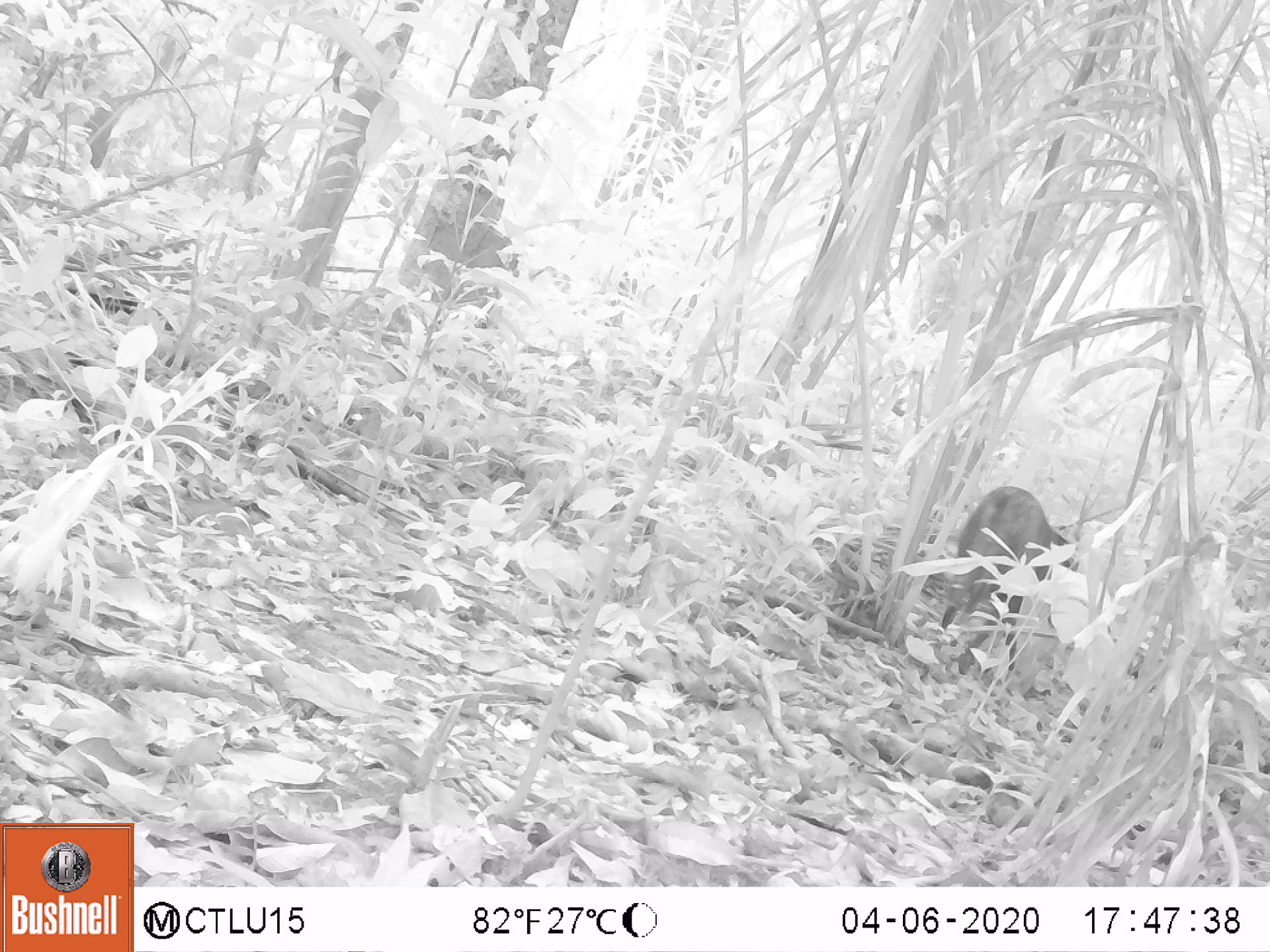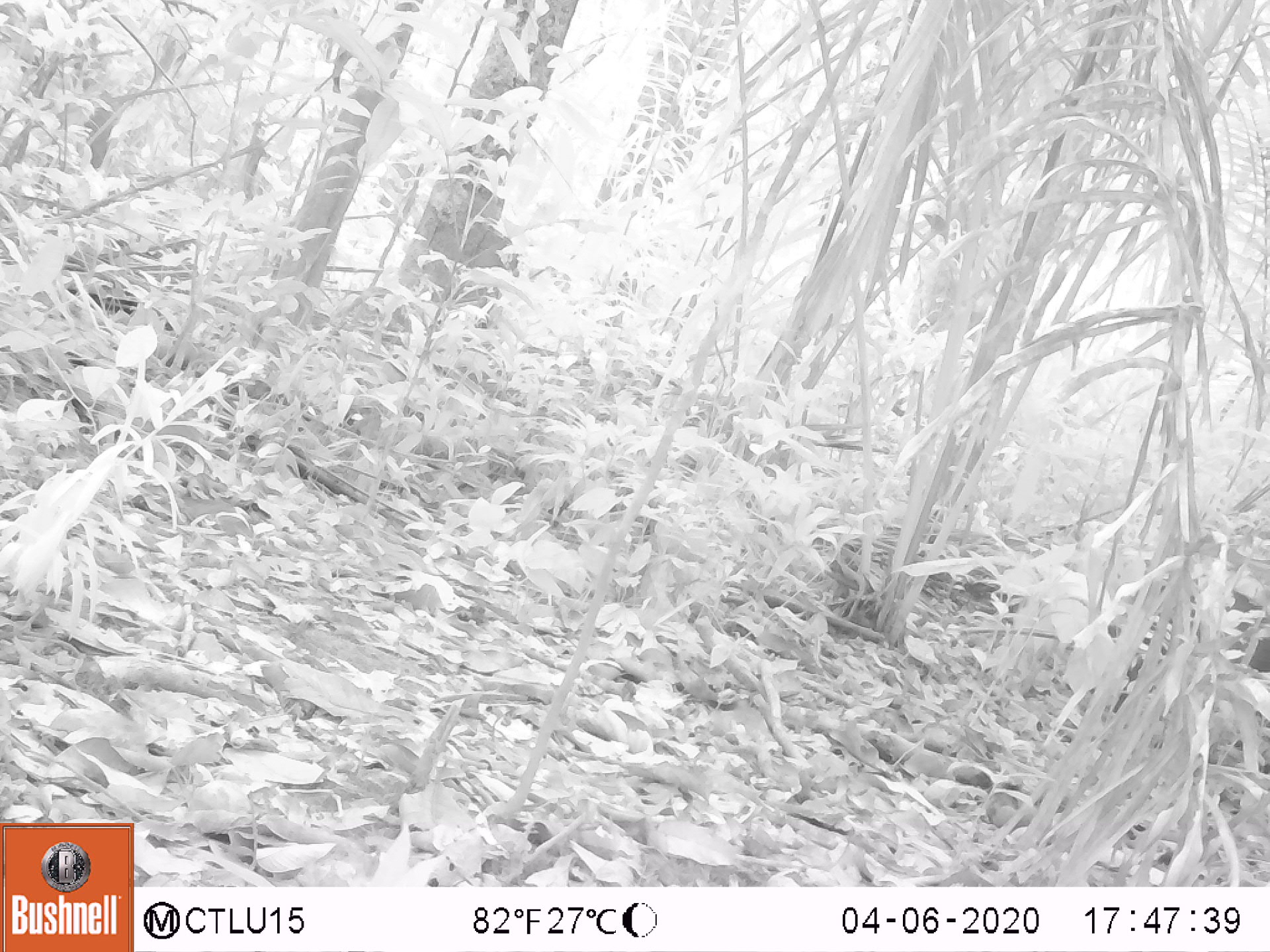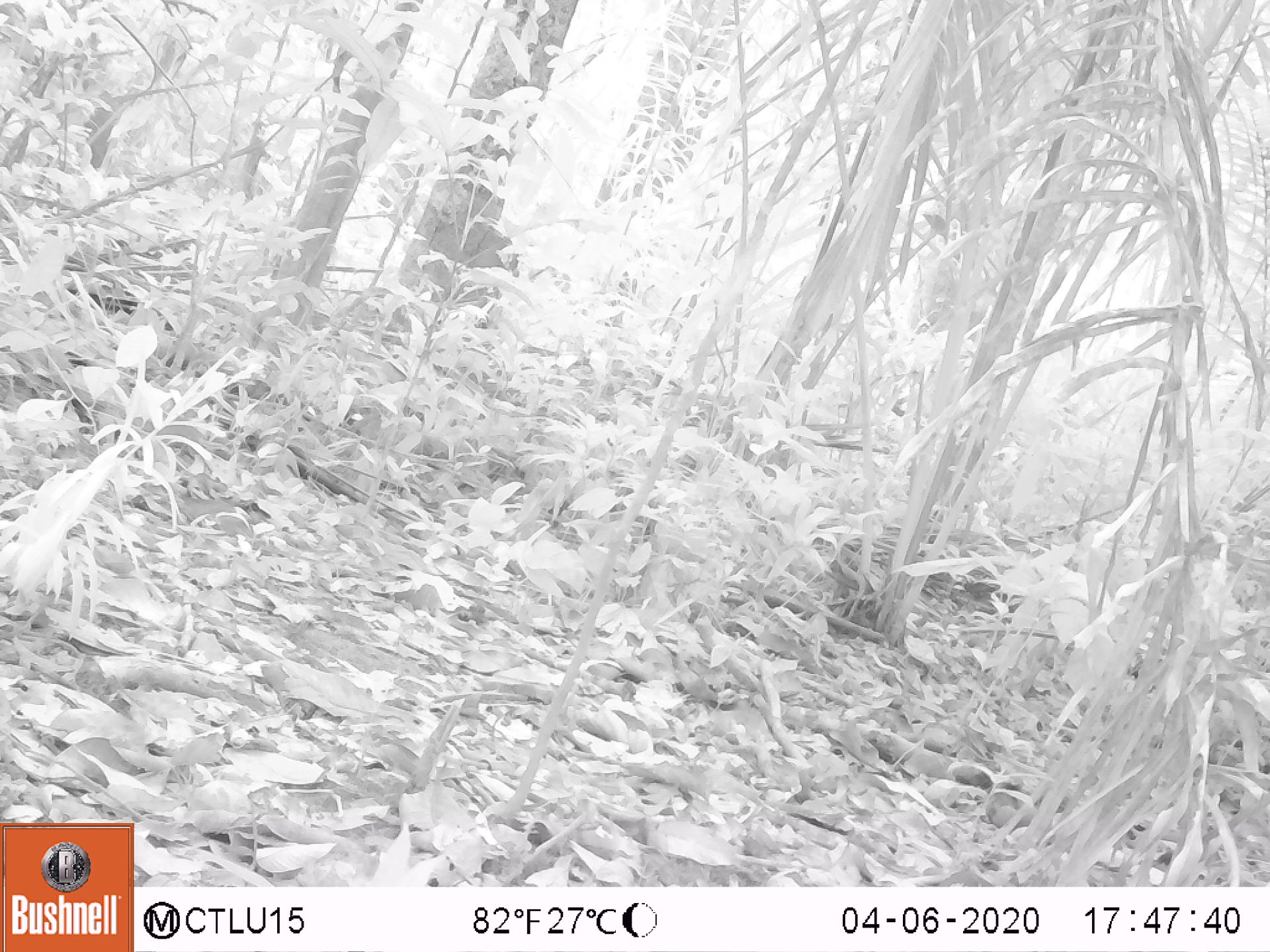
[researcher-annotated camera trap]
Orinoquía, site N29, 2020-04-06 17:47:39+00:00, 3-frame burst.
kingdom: Animalia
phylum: Chordata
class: Mammalia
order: Artiodactyla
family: Tayassuidae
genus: Pecari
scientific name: Pecari tajacu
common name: collared peccary